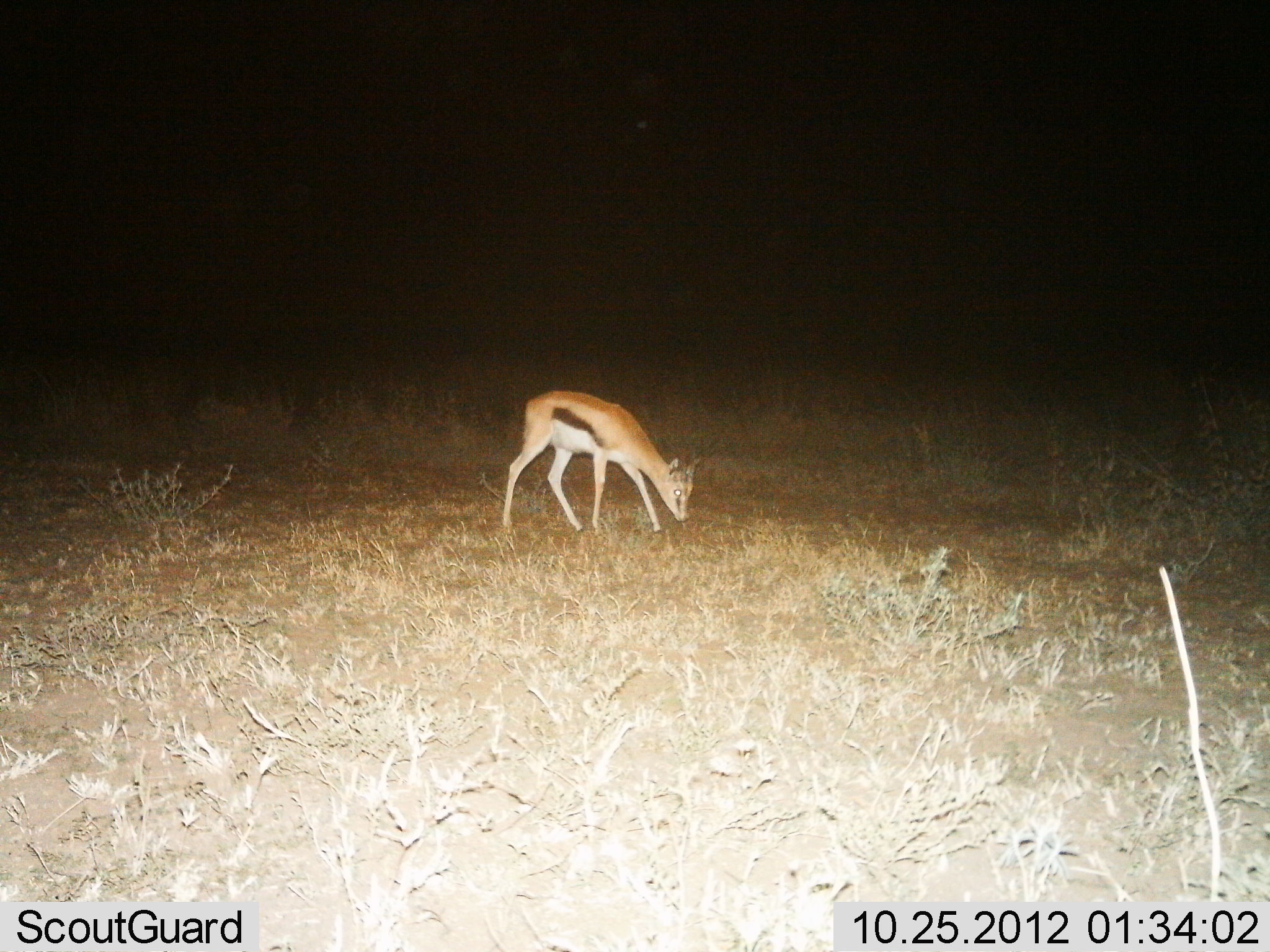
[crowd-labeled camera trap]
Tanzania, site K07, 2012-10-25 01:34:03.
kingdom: Animalia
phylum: Chordata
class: Mammalia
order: Artiodactyla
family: Bovidae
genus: Eudorcas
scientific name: Eudorcas thomsonii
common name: thomson's gazelle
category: gazellethomsons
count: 1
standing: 20%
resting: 0%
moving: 0%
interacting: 0%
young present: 20%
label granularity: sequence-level